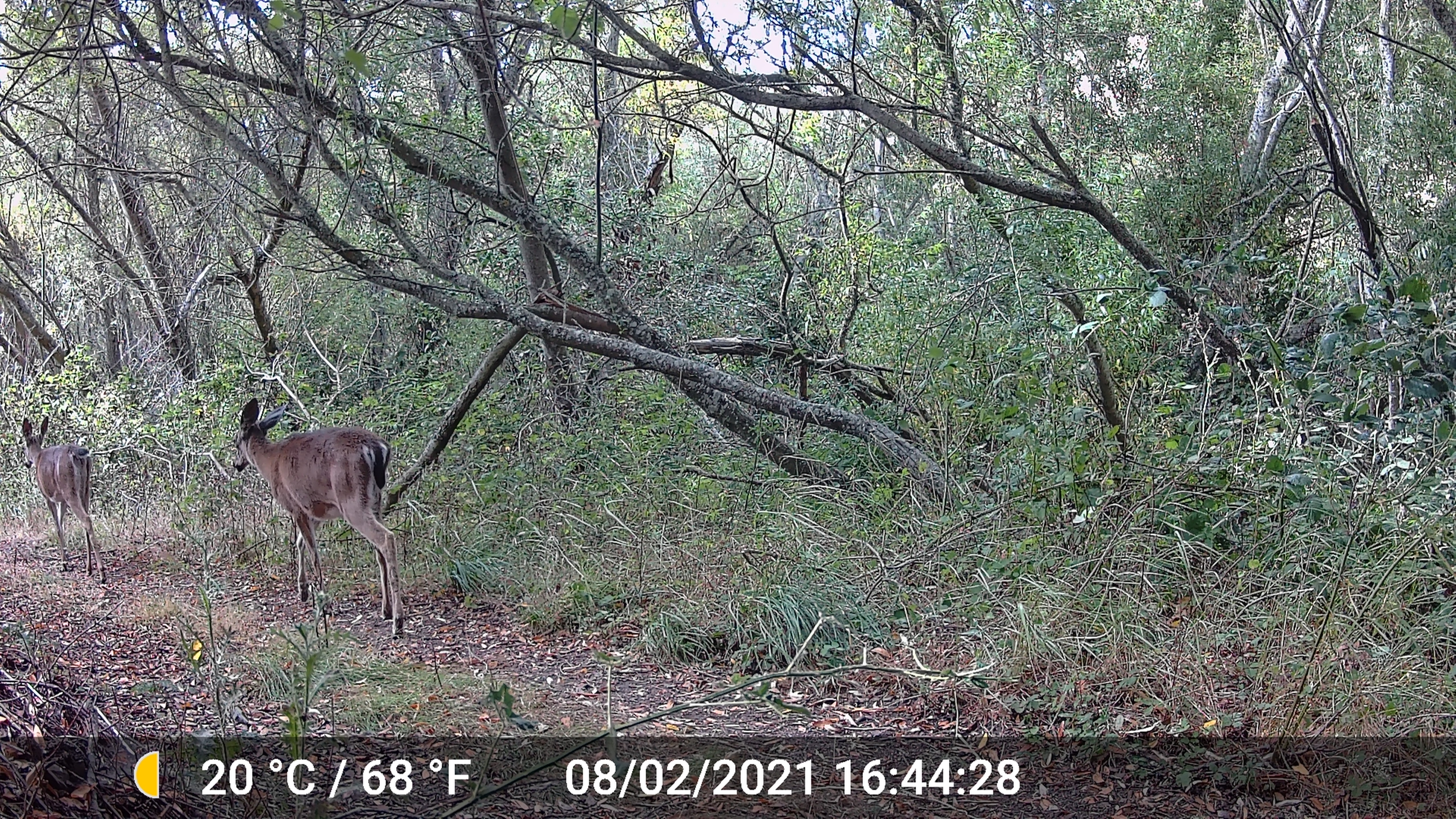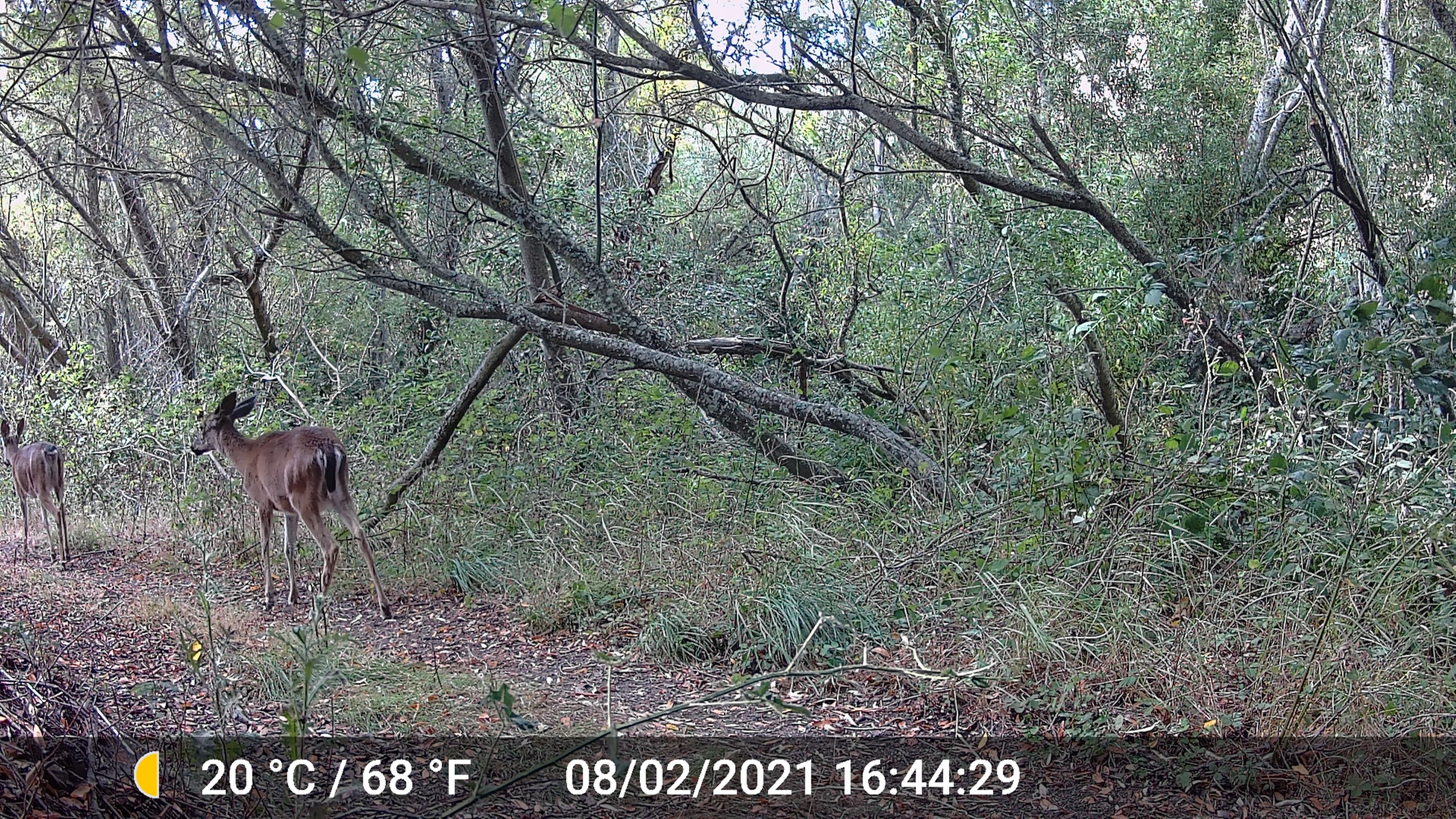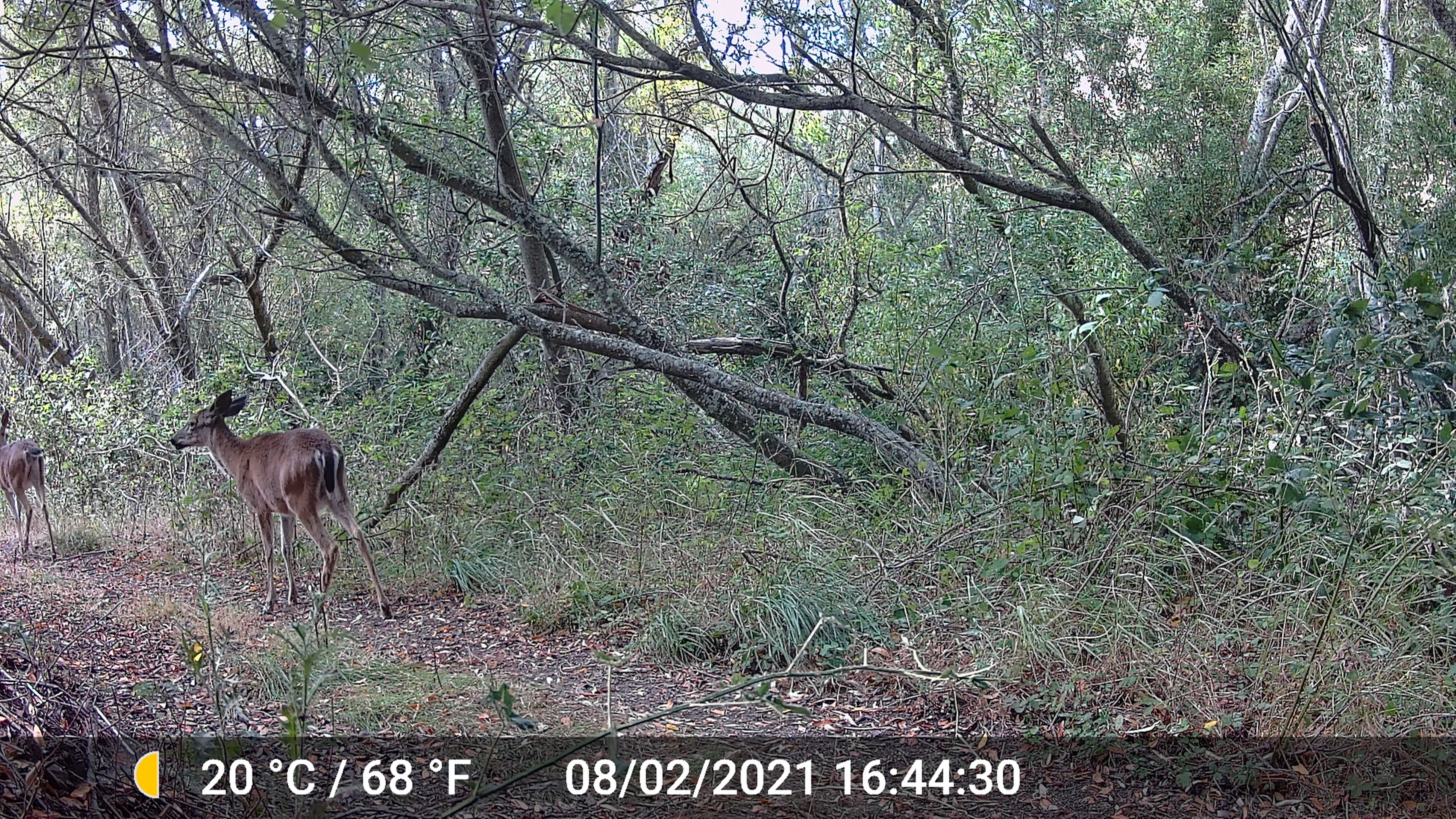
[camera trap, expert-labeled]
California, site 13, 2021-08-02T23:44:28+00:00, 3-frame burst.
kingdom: Animalia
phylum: Chordata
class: Mammalia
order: Artiodactyla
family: Cervidae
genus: Odocoileus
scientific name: Odocoileus hemionus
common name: mule deer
Mule deer (Odocoileus hemionus).